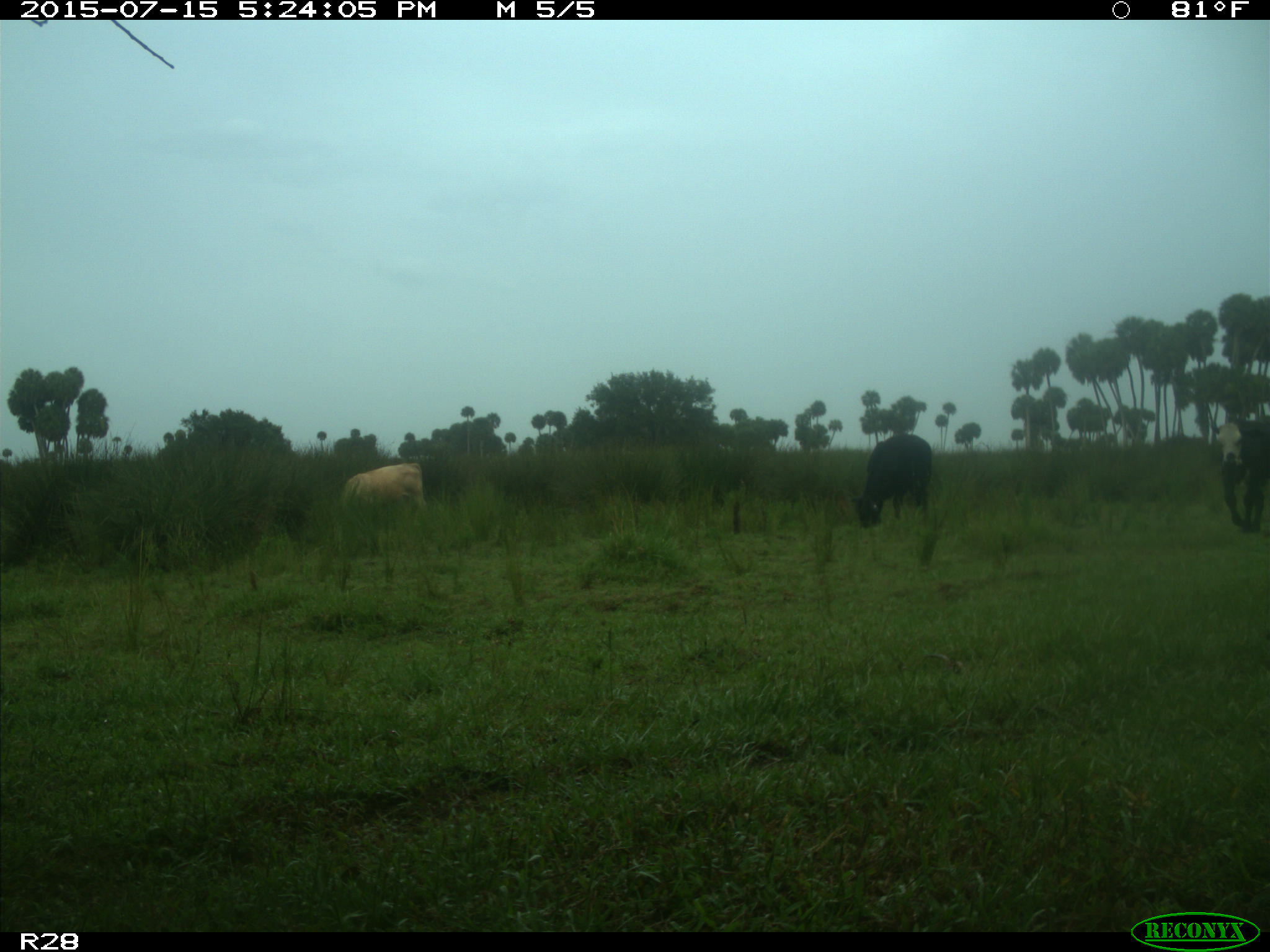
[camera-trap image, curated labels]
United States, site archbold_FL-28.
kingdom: Animalia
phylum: Chordata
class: Mammalia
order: Artiodactyla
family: Bovidae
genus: Bos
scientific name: Bos taurus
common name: domestic cow